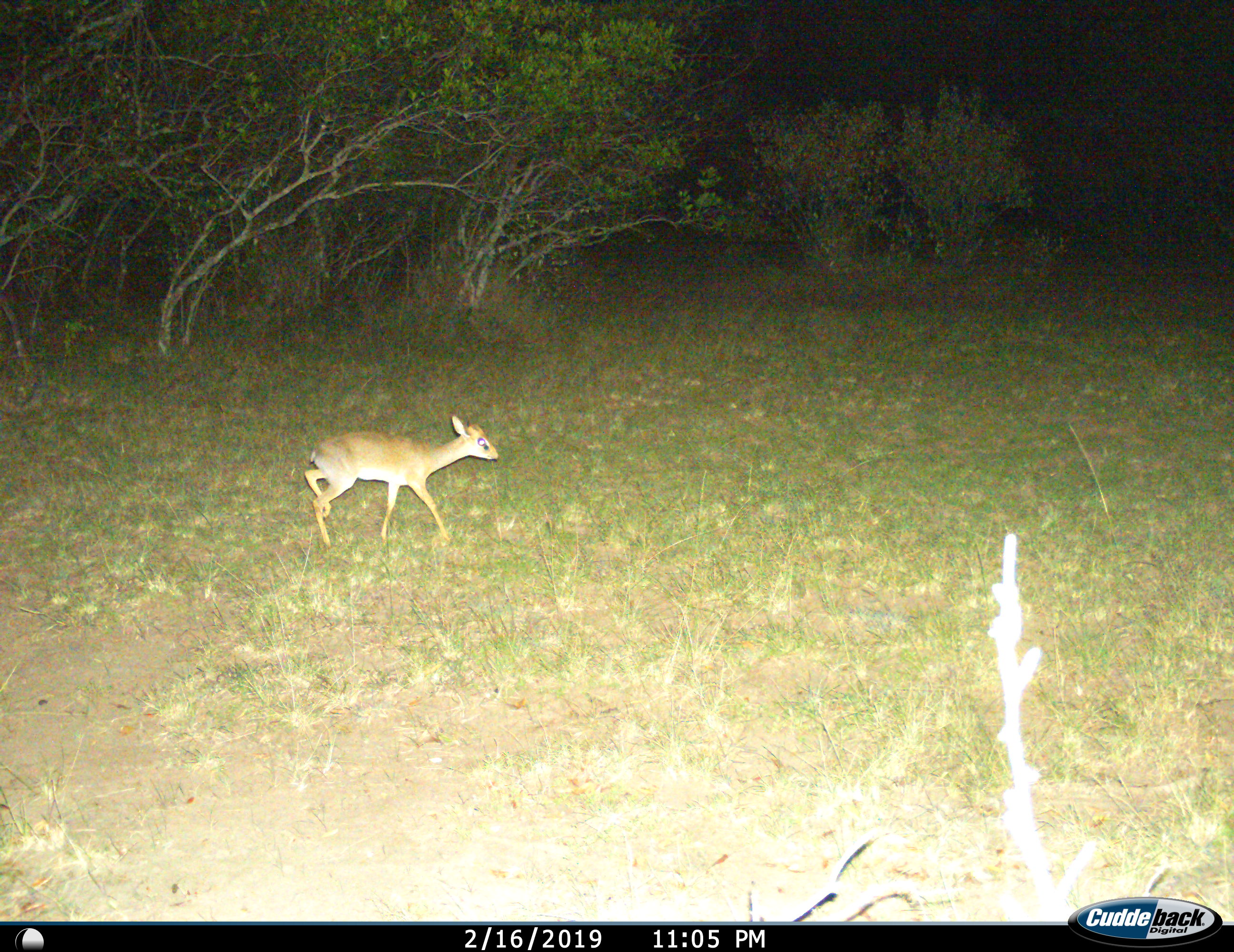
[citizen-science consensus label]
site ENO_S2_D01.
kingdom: Animalia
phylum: Chordata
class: Mammalia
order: Artiodactyla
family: Bovidae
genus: Madoqua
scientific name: Madoqua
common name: dik-dik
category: dikdik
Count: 1.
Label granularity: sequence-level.